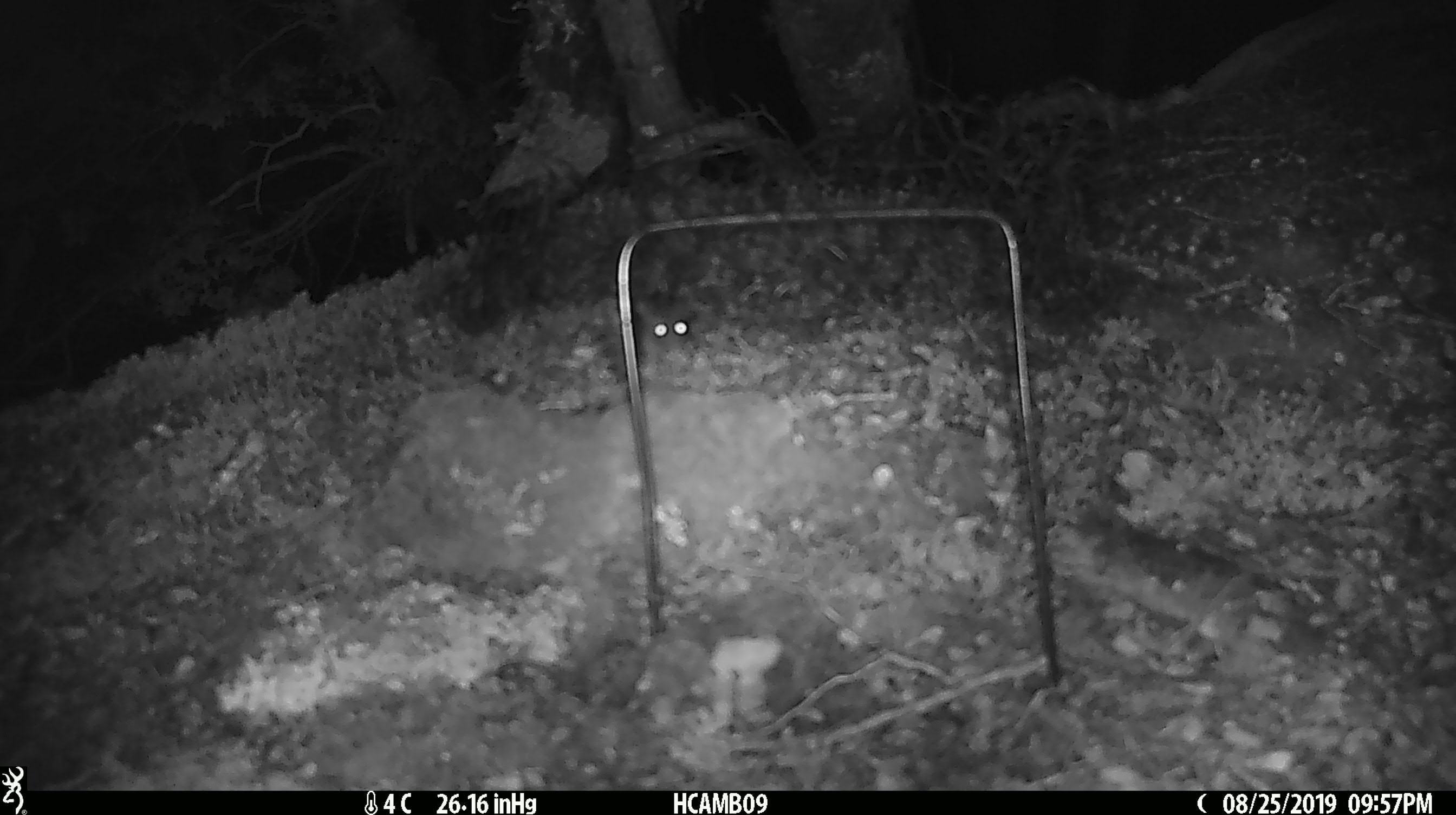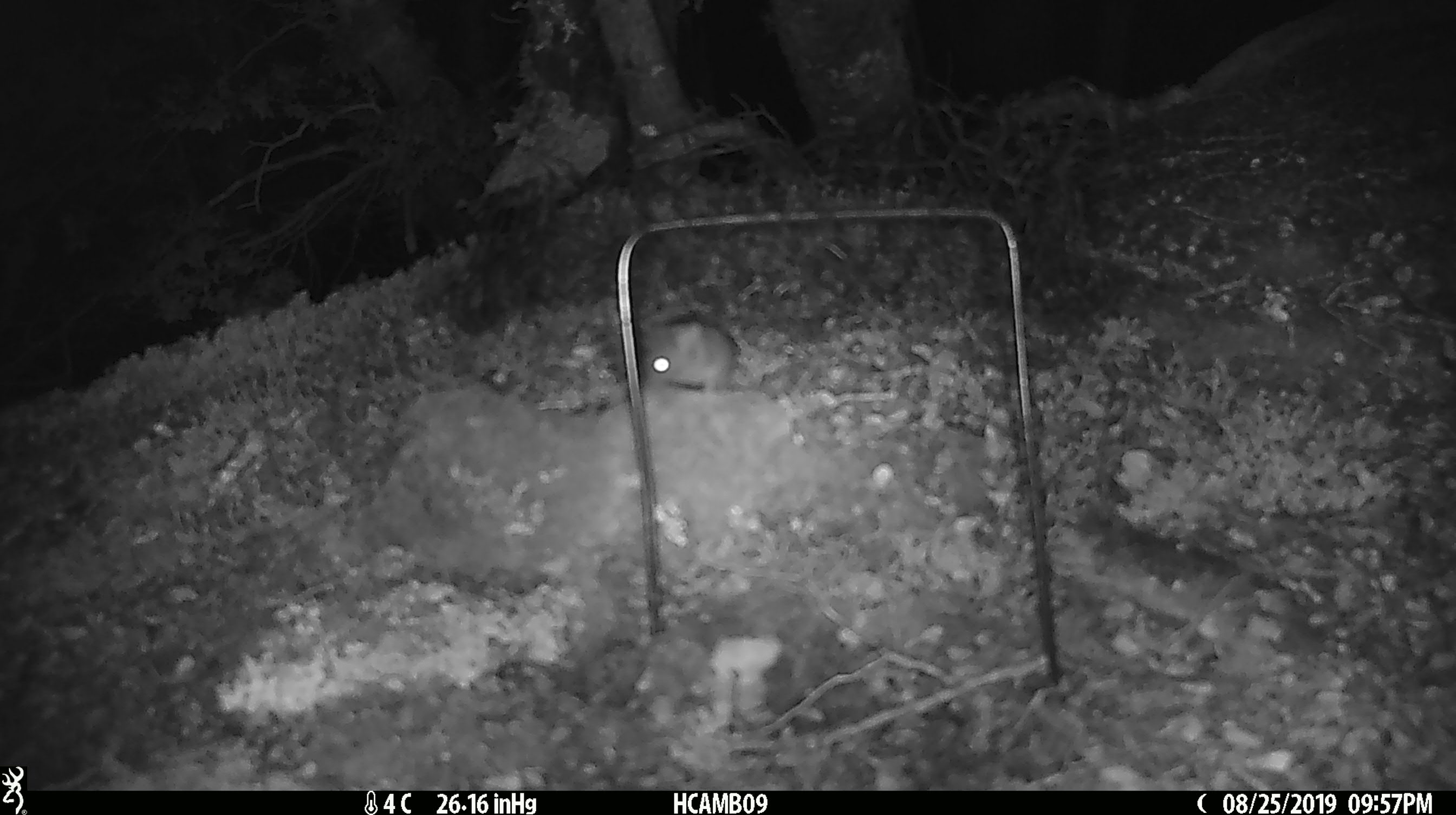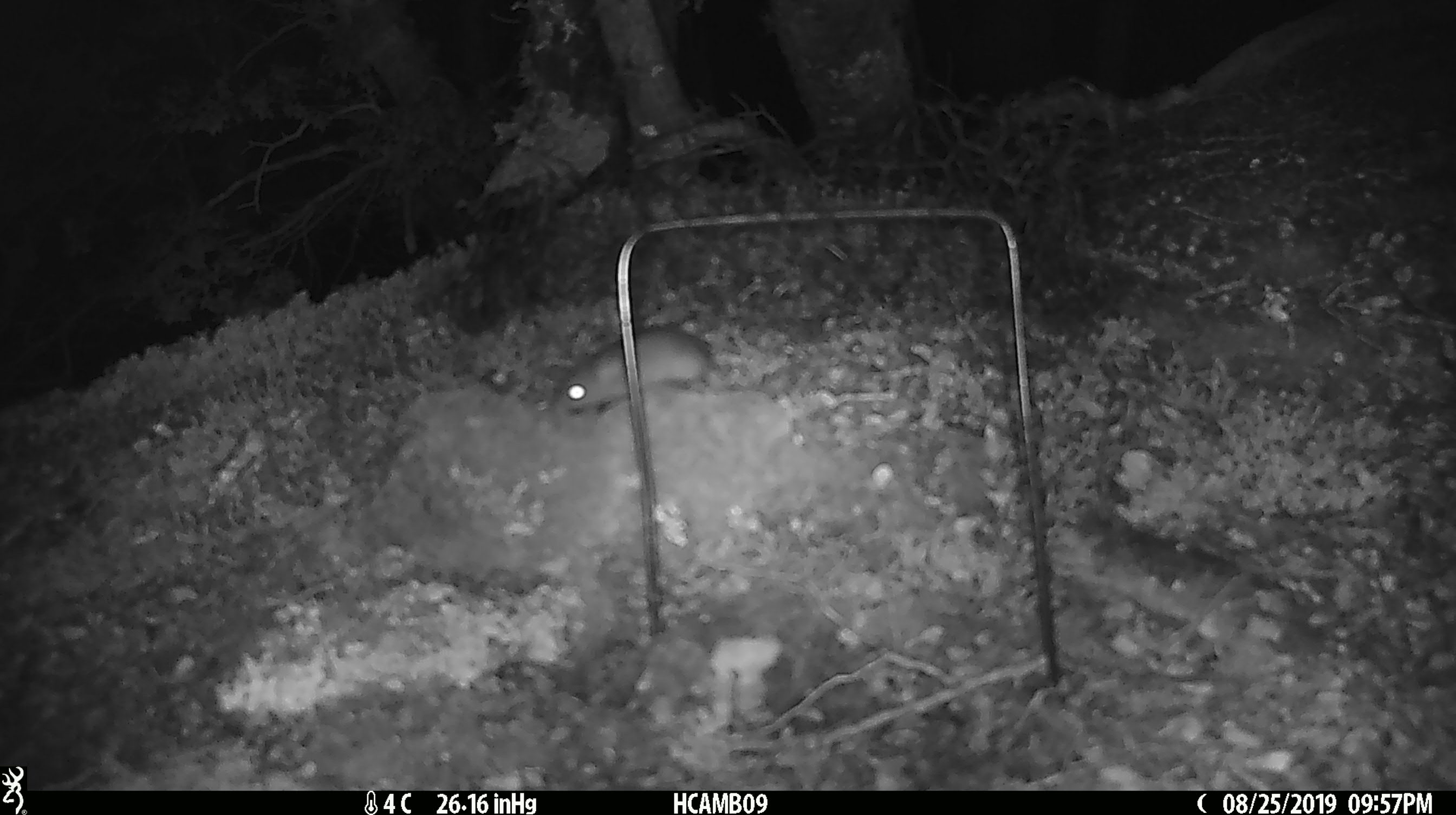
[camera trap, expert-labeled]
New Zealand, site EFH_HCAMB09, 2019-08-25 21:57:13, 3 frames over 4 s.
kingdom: Animalia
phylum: Chordata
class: Mammalia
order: Rodentia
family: Muridae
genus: Mus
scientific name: Mus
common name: mouse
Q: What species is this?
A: Mouse (Mus).